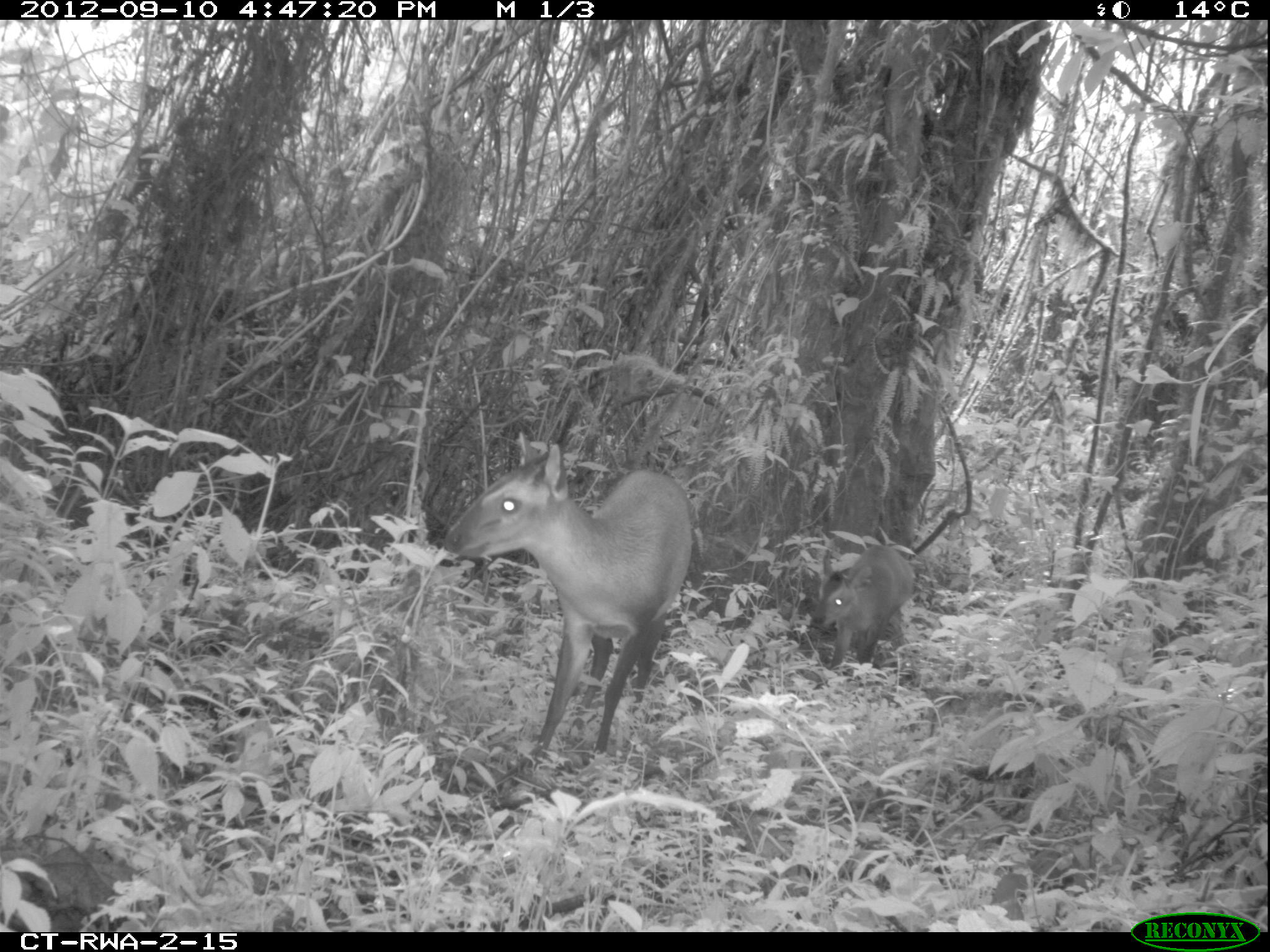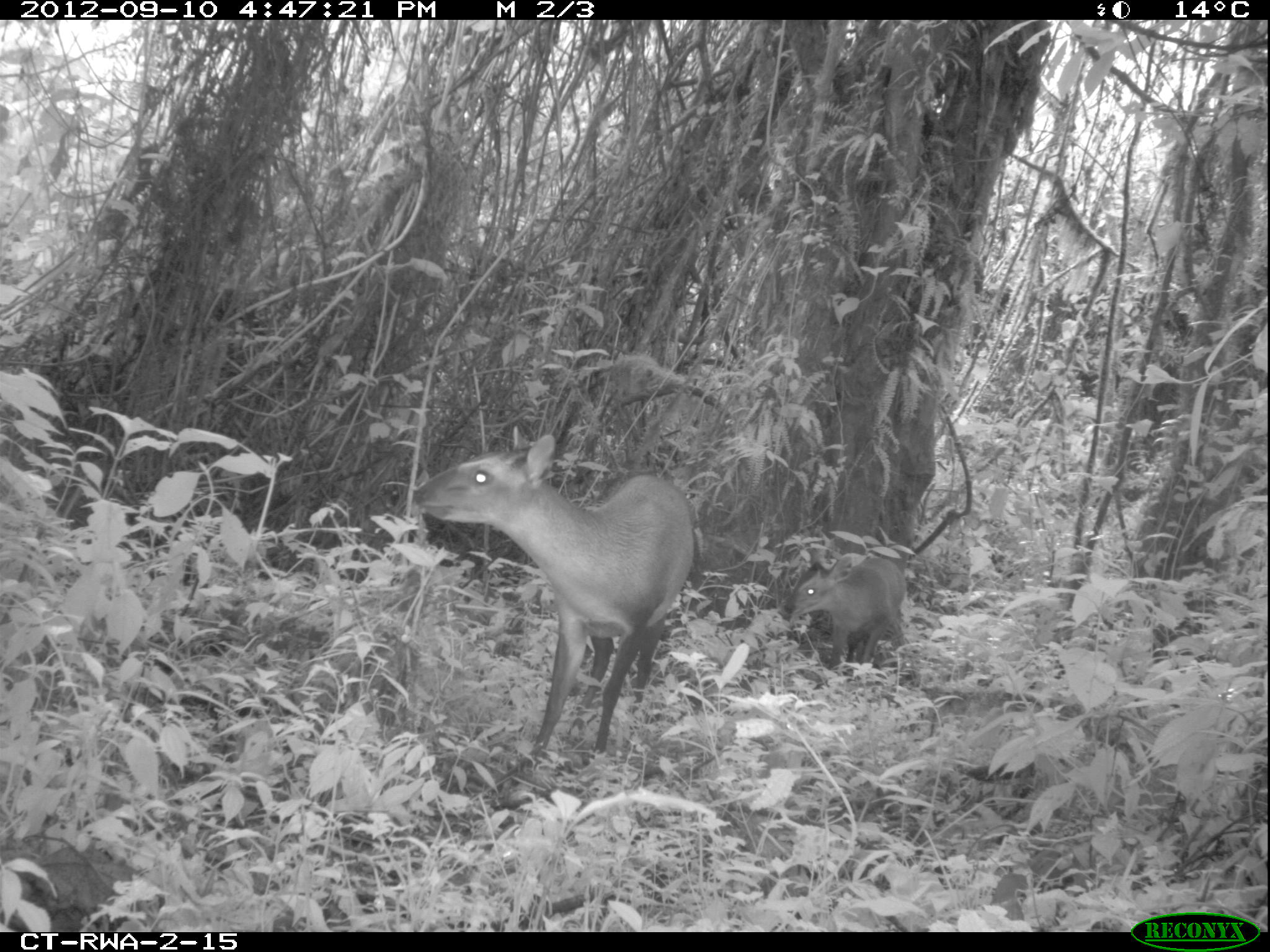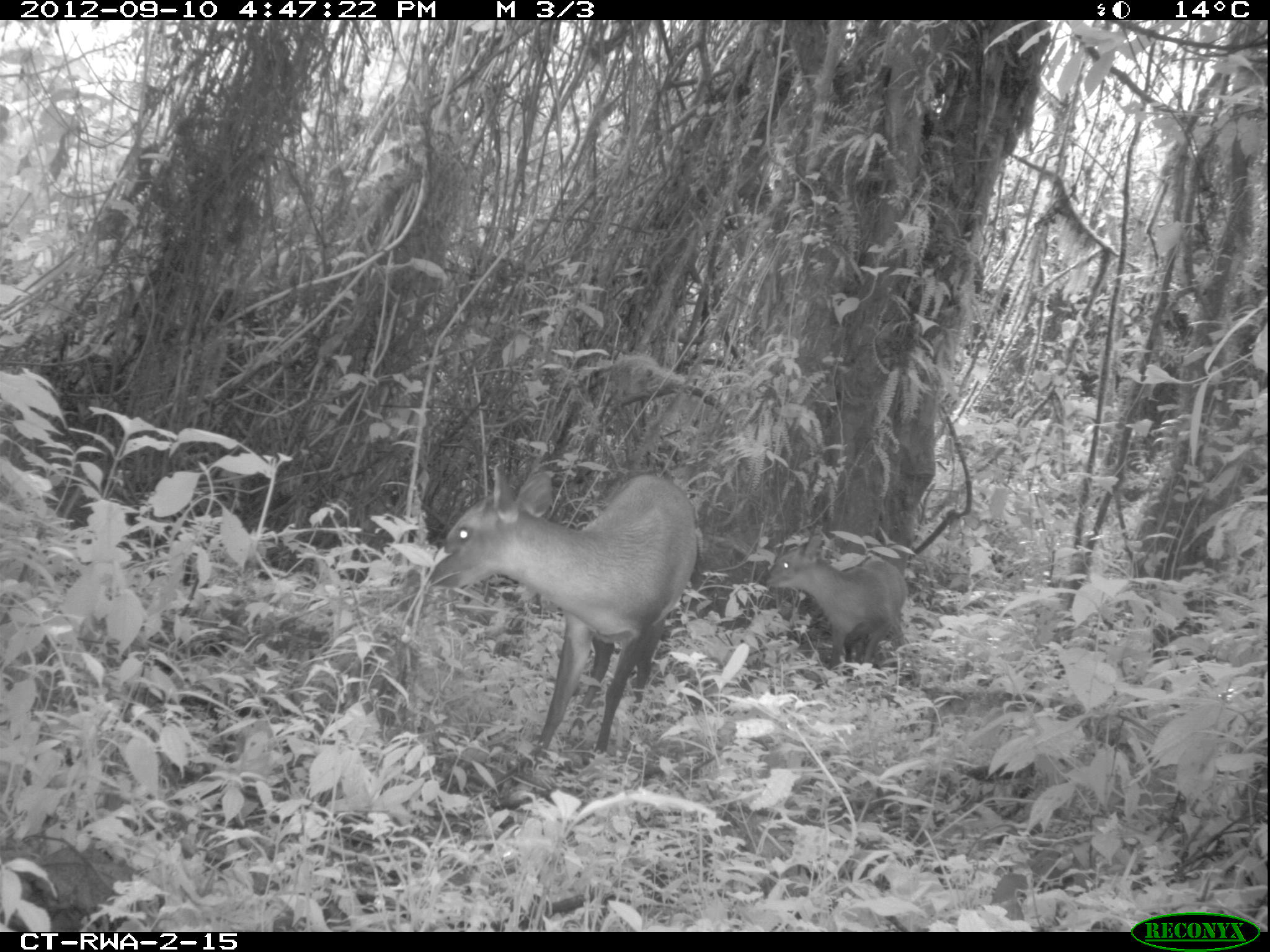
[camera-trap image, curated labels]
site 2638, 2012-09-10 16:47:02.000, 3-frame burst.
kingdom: Animalia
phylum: Chordata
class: Mammalia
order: Artiodactyla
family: Bovidae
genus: Cephalophus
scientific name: Cephalophus nigrifrons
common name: black-fronted duiker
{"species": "Cephalophus nigrifrons (black-fronted duiker)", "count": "2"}